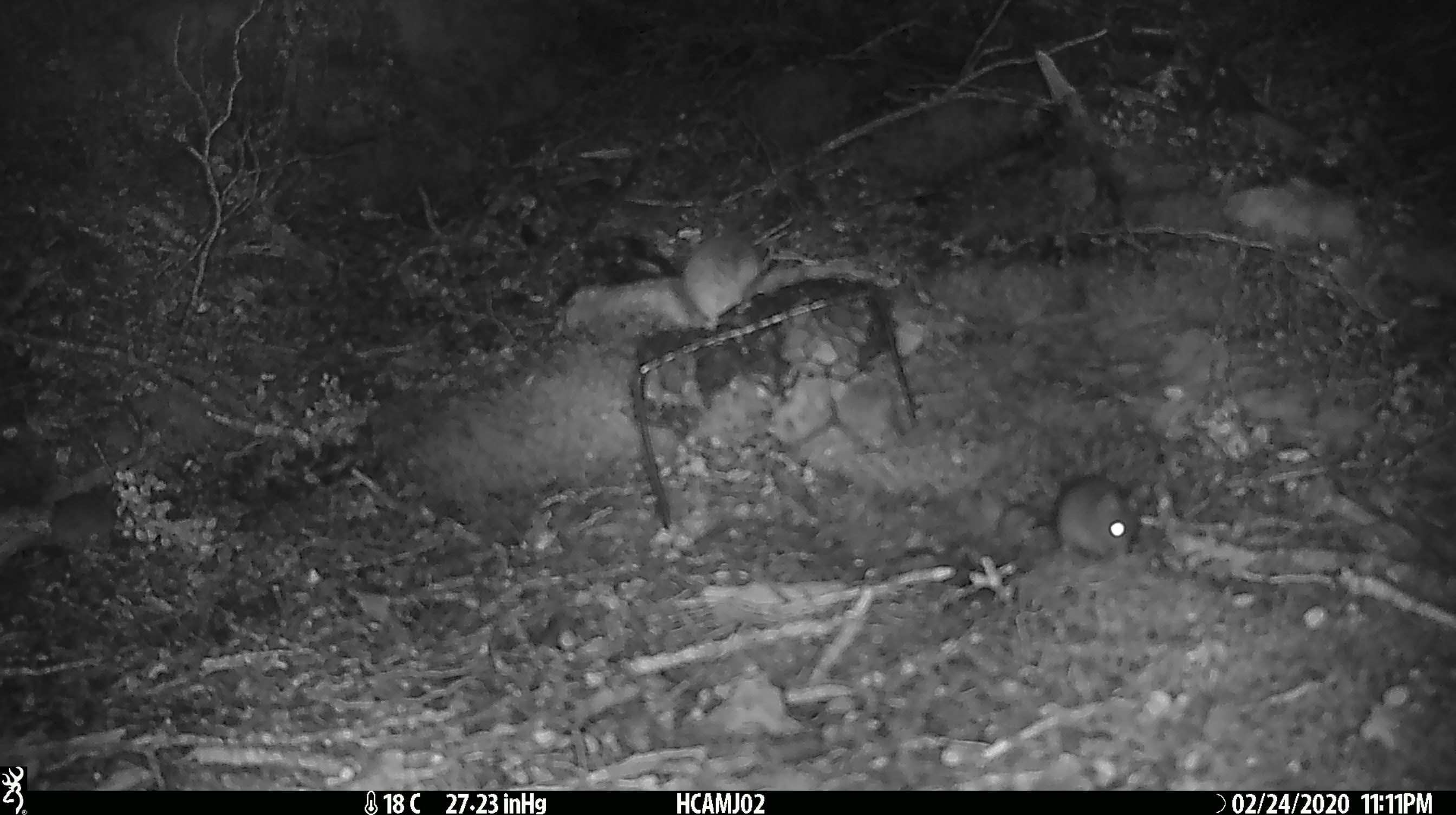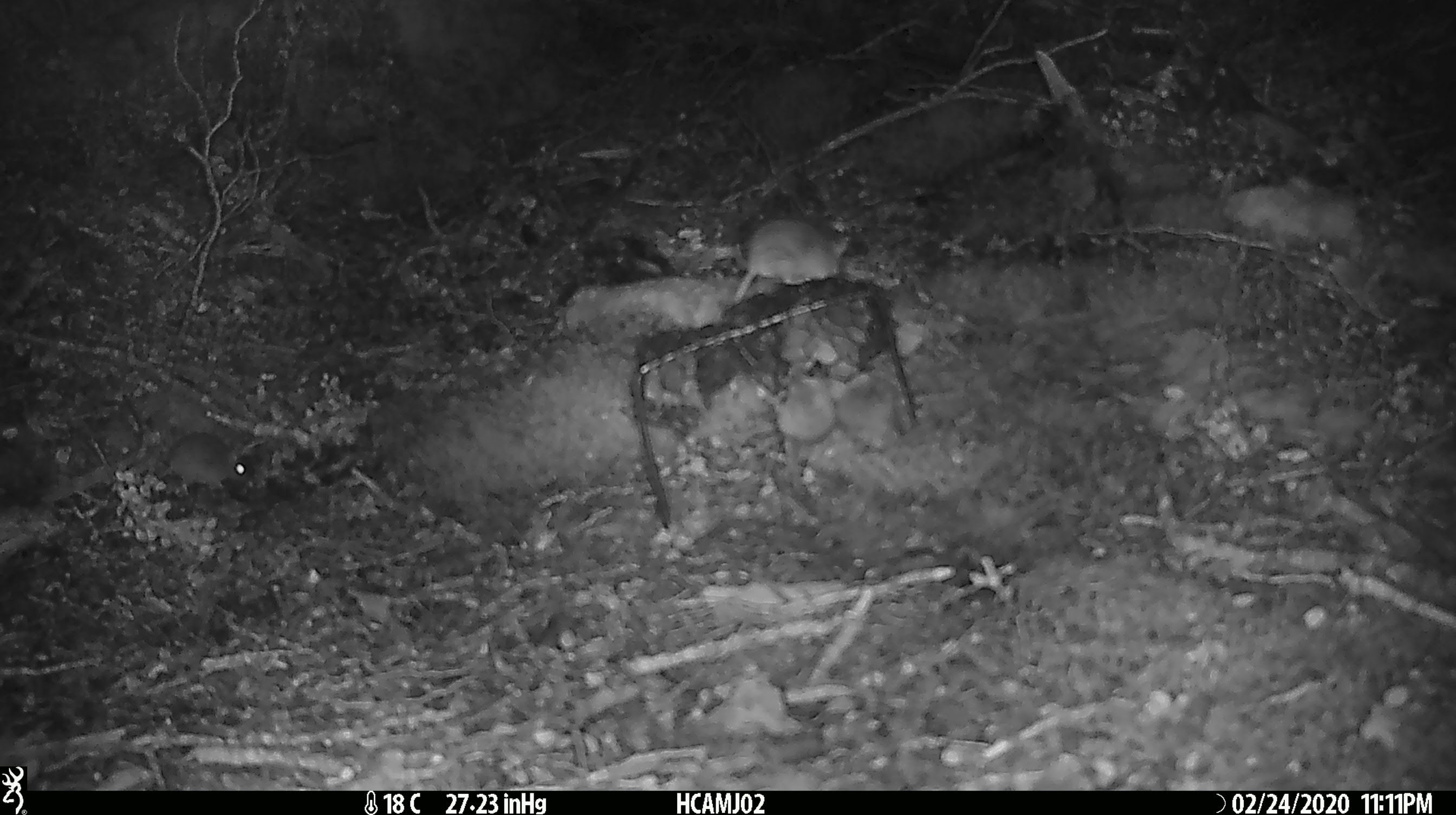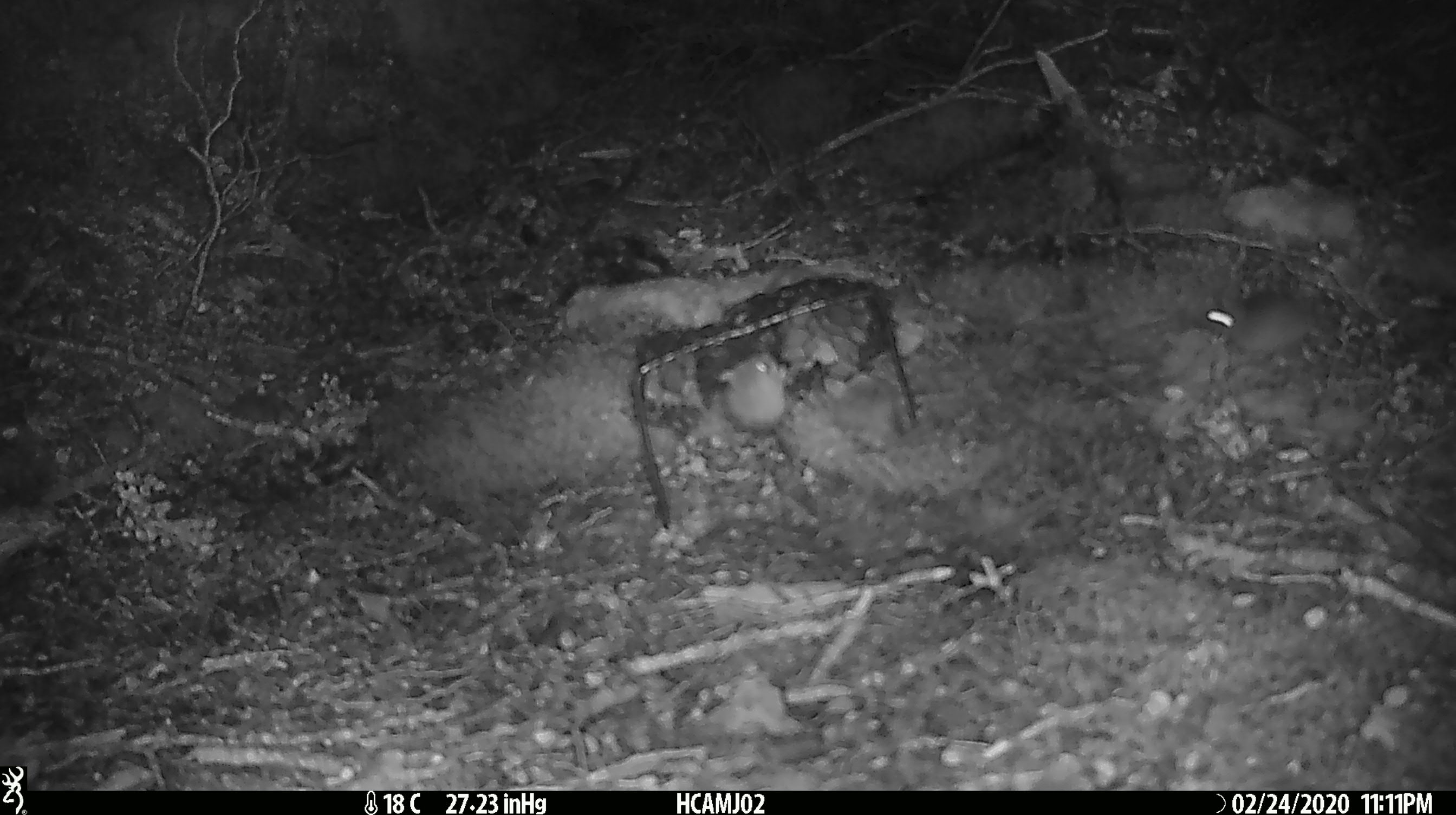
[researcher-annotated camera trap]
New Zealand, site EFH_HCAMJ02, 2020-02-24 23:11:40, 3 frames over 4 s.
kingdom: Animalia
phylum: Chordata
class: Mammalia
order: Rodentia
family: Muridae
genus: Mus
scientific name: Mus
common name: mouse